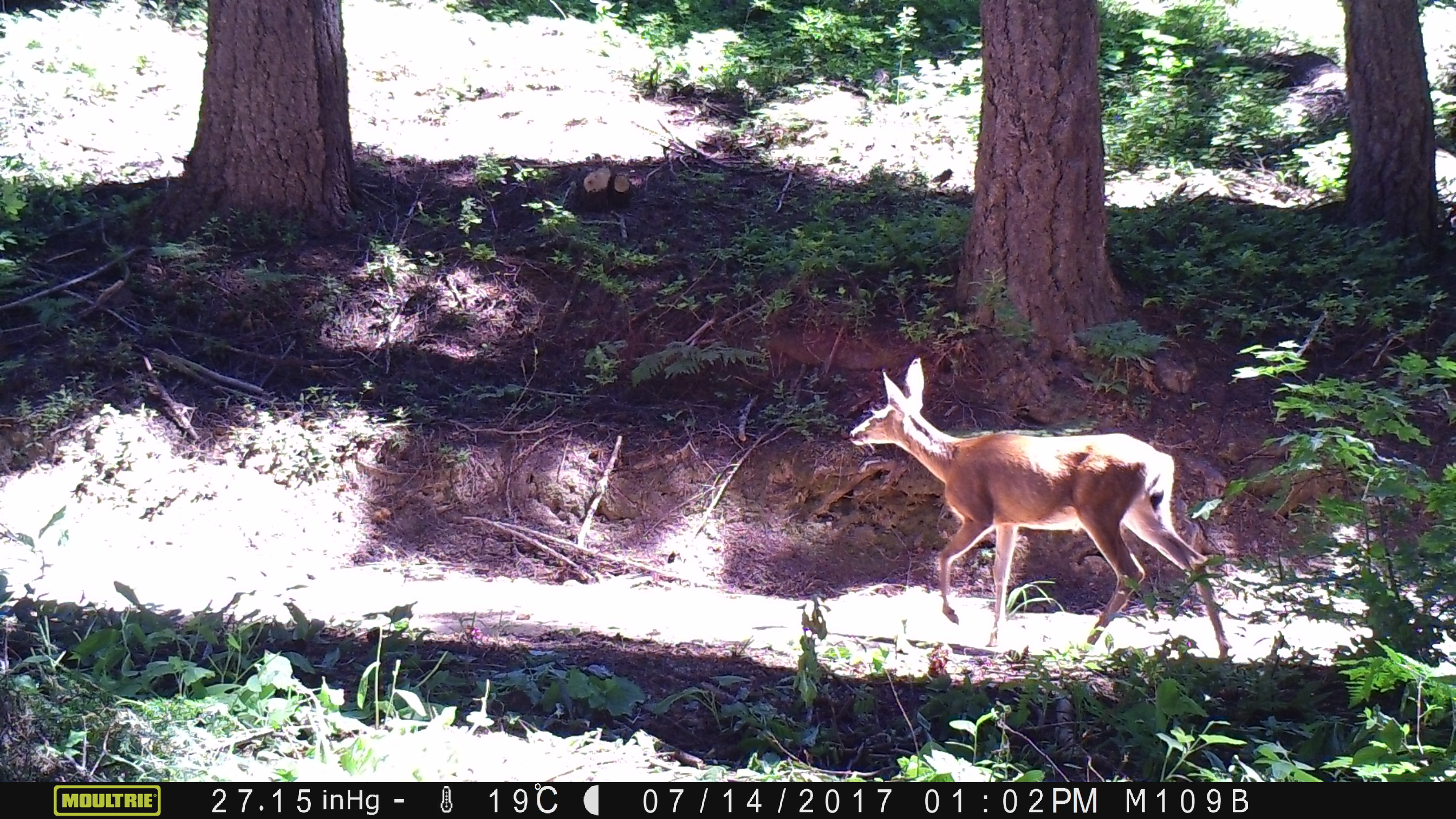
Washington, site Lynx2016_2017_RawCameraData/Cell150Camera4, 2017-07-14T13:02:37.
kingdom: Animalia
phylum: Chordata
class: Mammalia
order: Artiodactyla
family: Cervidae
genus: Odocoileus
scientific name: Odocoileus hemionus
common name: mule deer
Odocoileus hemionus (mule deer). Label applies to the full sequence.